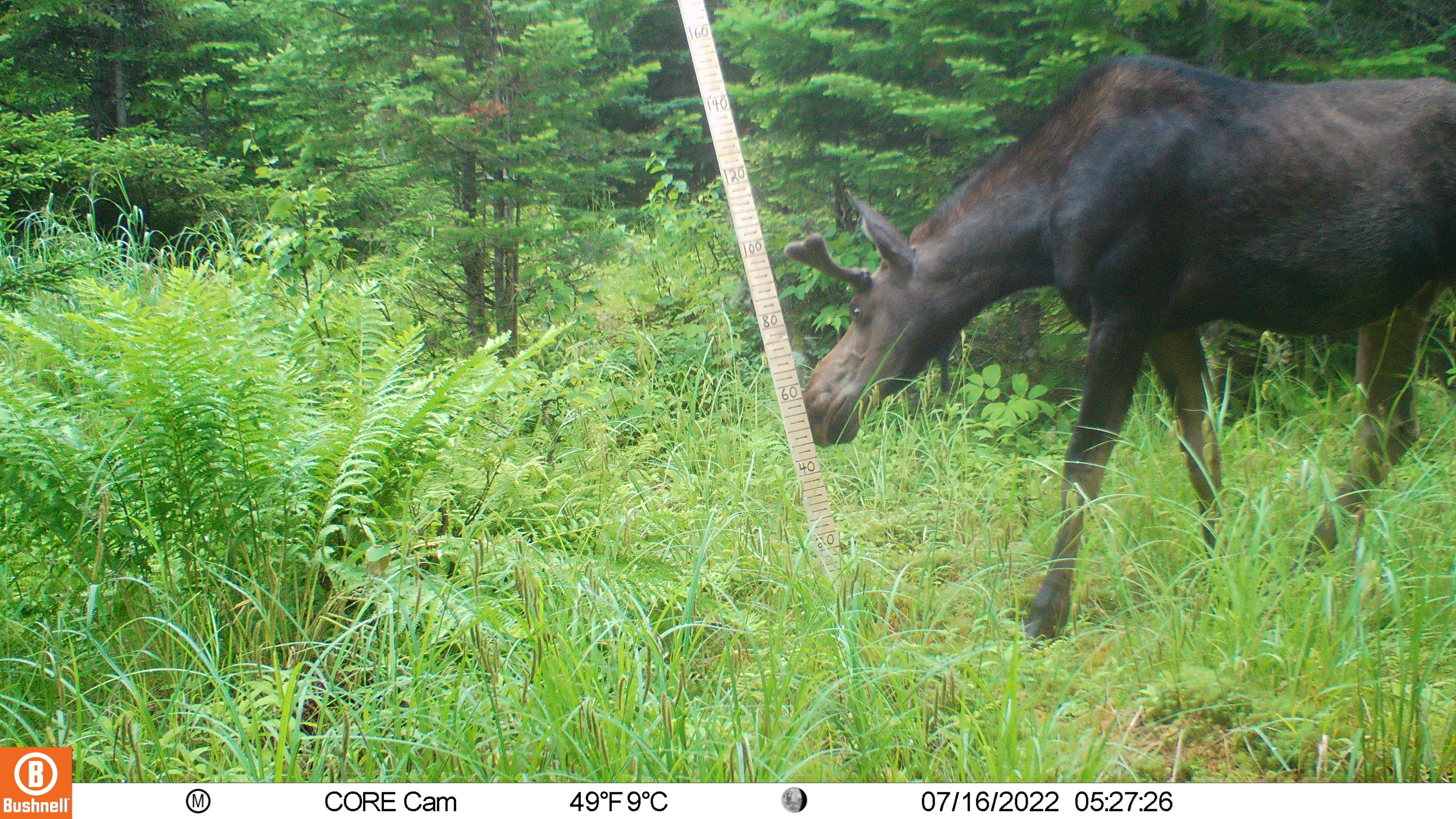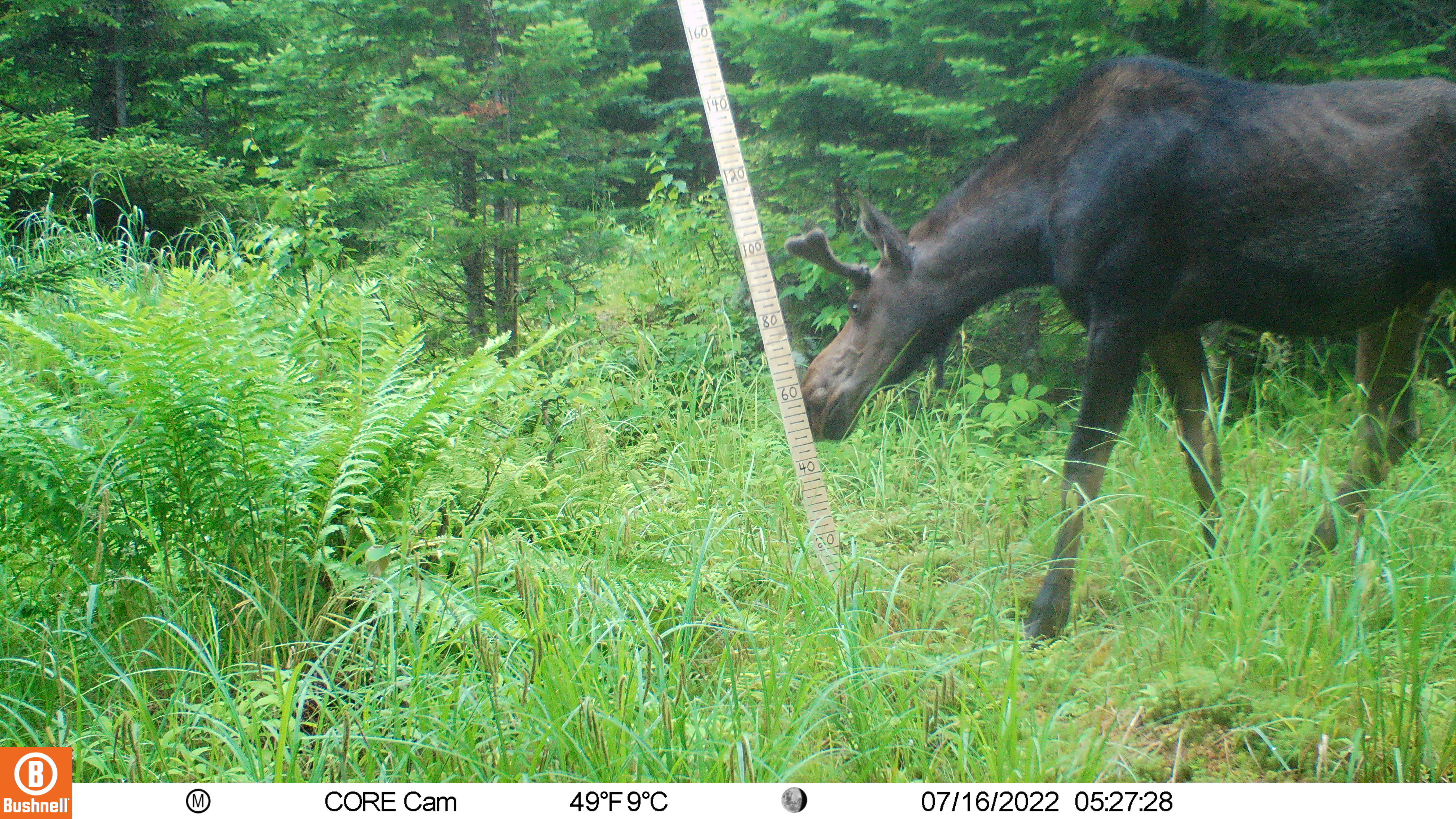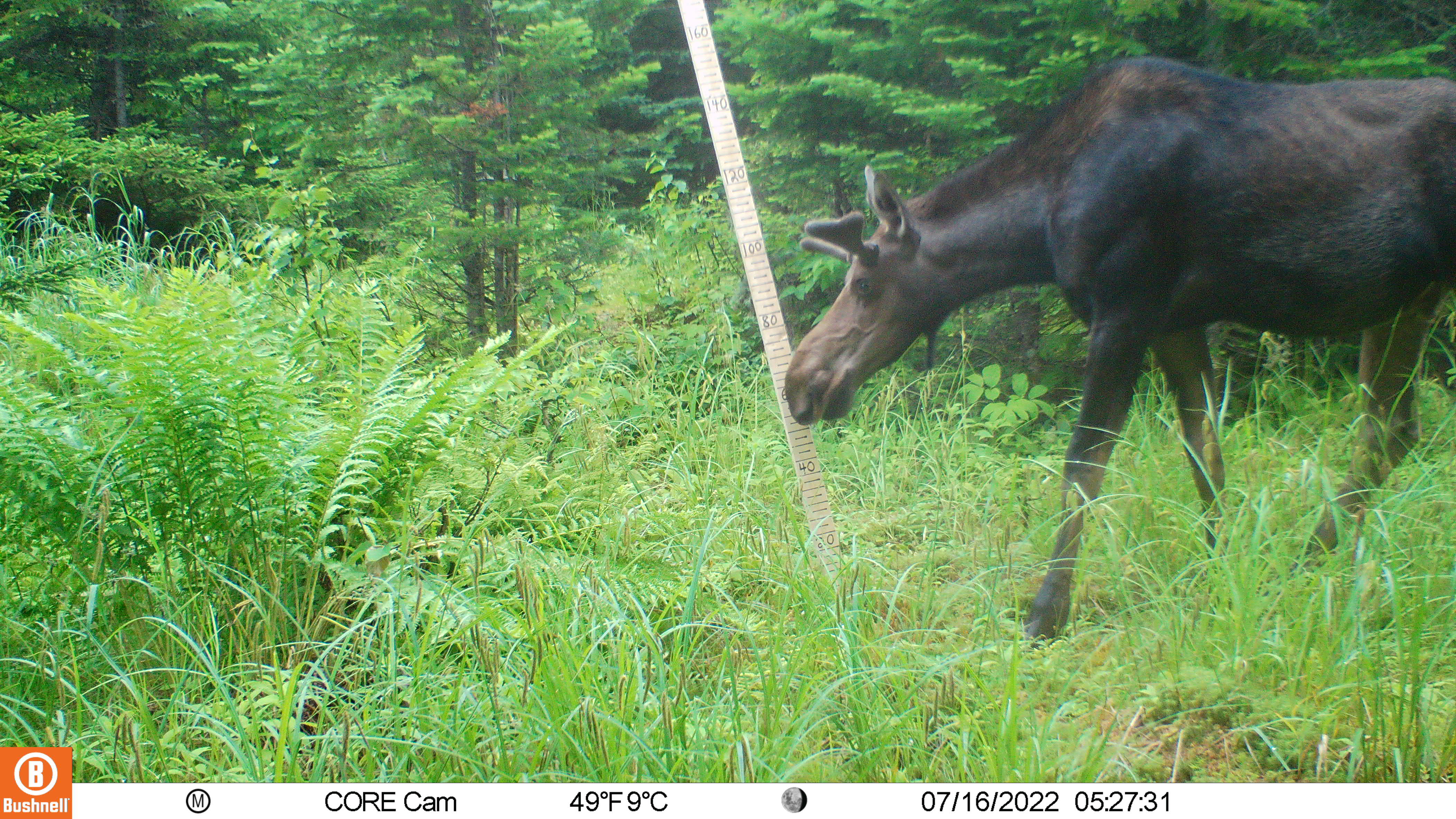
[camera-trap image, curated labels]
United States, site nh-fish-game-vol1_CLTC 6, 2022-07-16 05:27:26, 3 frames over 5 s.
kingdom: Animalia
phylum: Chordata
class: Mammalia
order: Artiodactyla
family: Cervidae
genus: Alces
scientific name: Alces alces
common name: moose